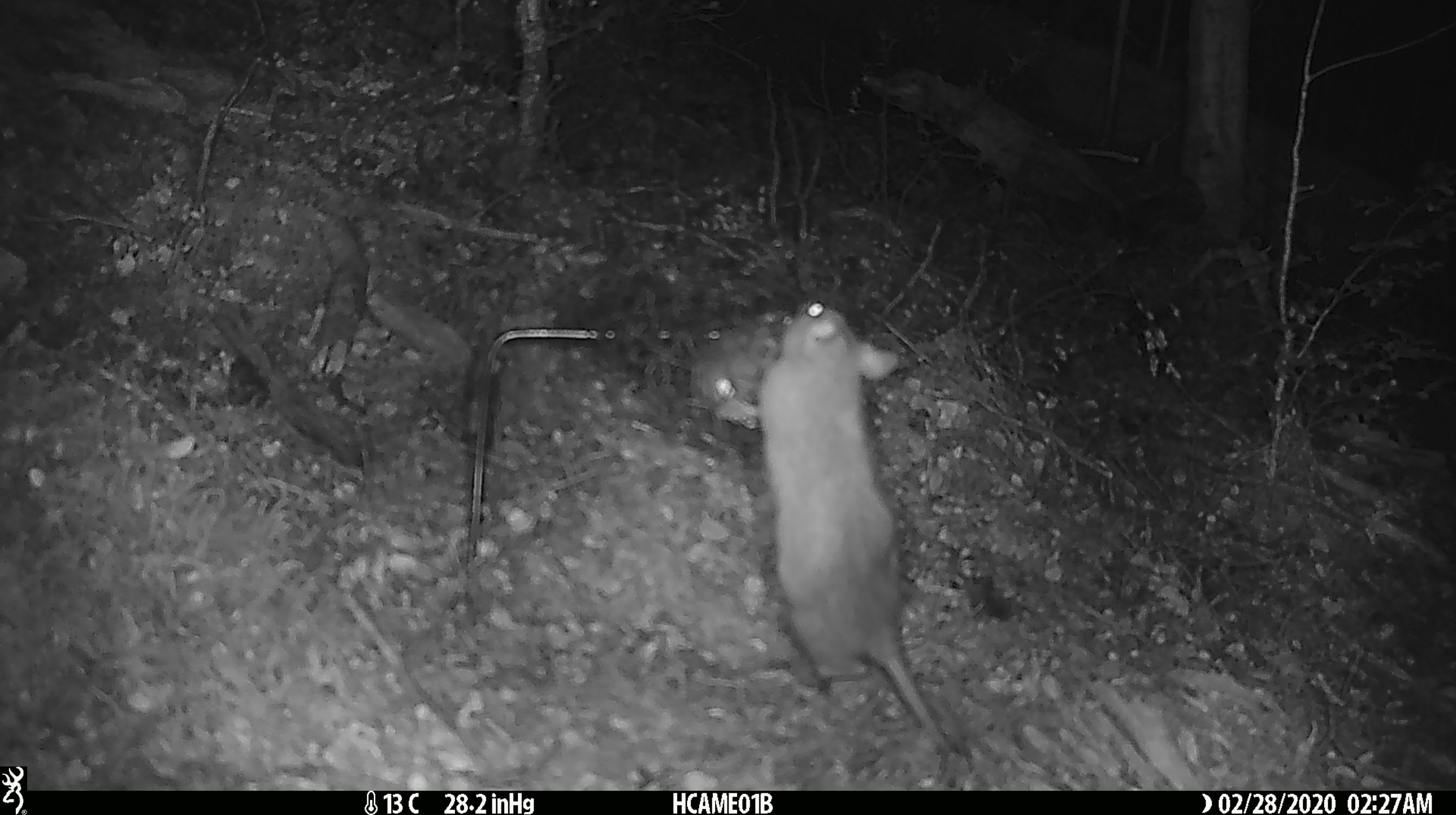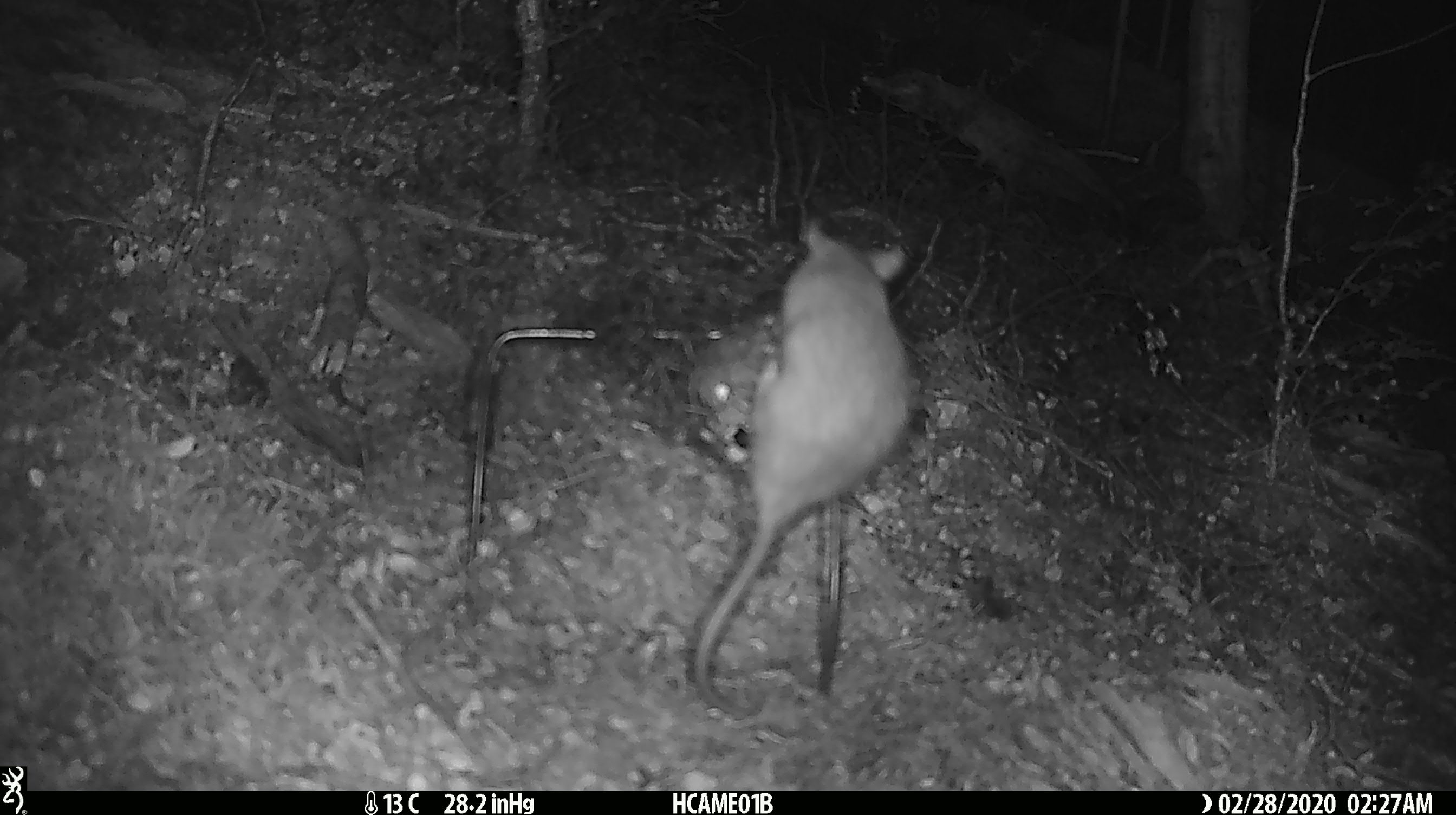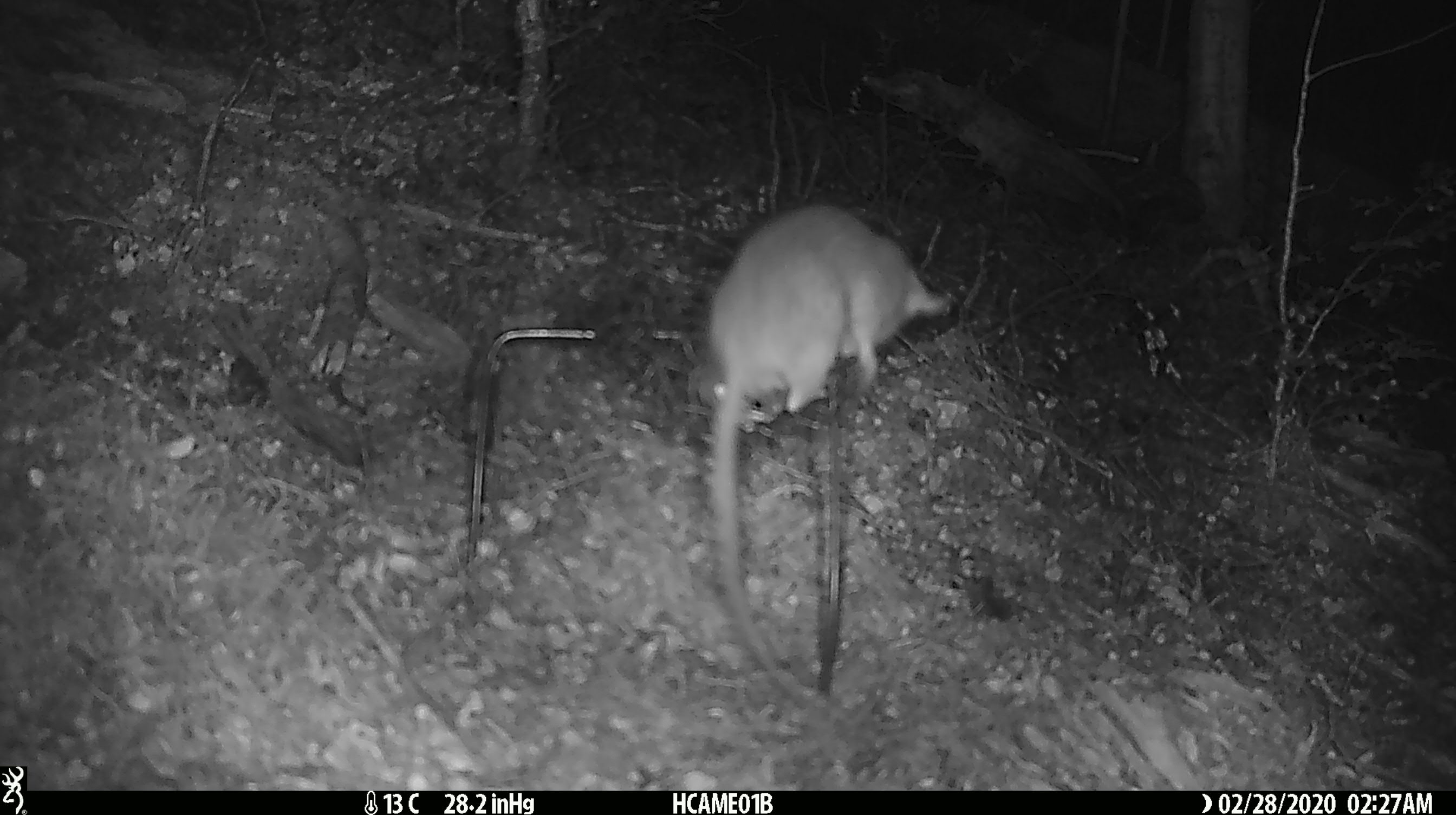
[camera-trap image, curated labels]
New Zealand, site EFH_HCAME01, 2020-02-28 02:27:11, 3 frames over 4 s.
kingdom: Animalia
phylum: Chordata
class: Mammalia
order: Rodentia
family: Muridae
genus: Rattus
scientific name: Rattus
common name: rat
Rat (Rattus).